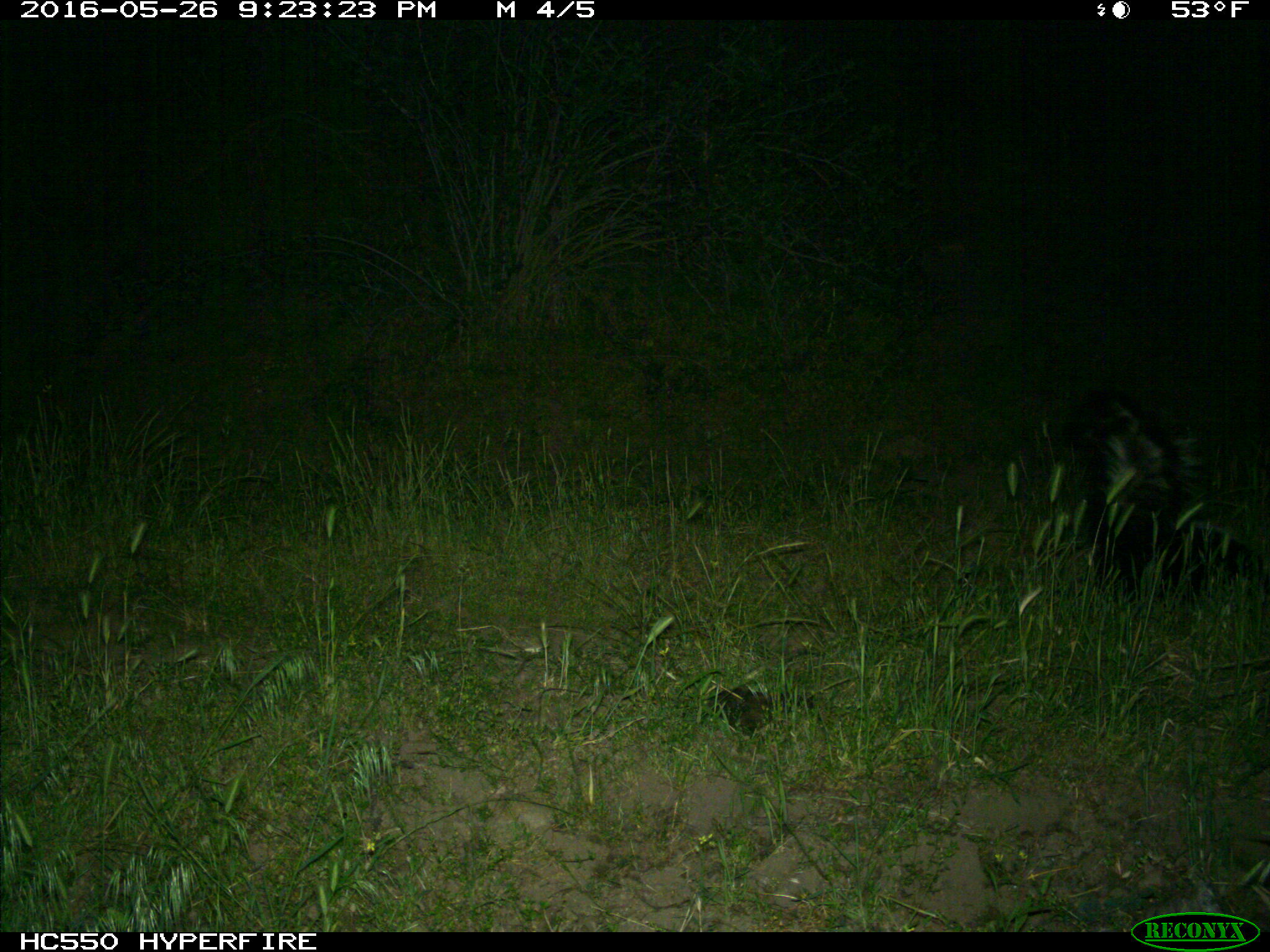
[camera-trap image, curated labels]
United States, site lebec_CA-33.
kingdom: Animalia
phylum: Chordata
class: Mammalia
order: Carnivora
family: Mephitidae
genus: Mephitis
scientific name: Mephitis mephitis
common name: striped skunk